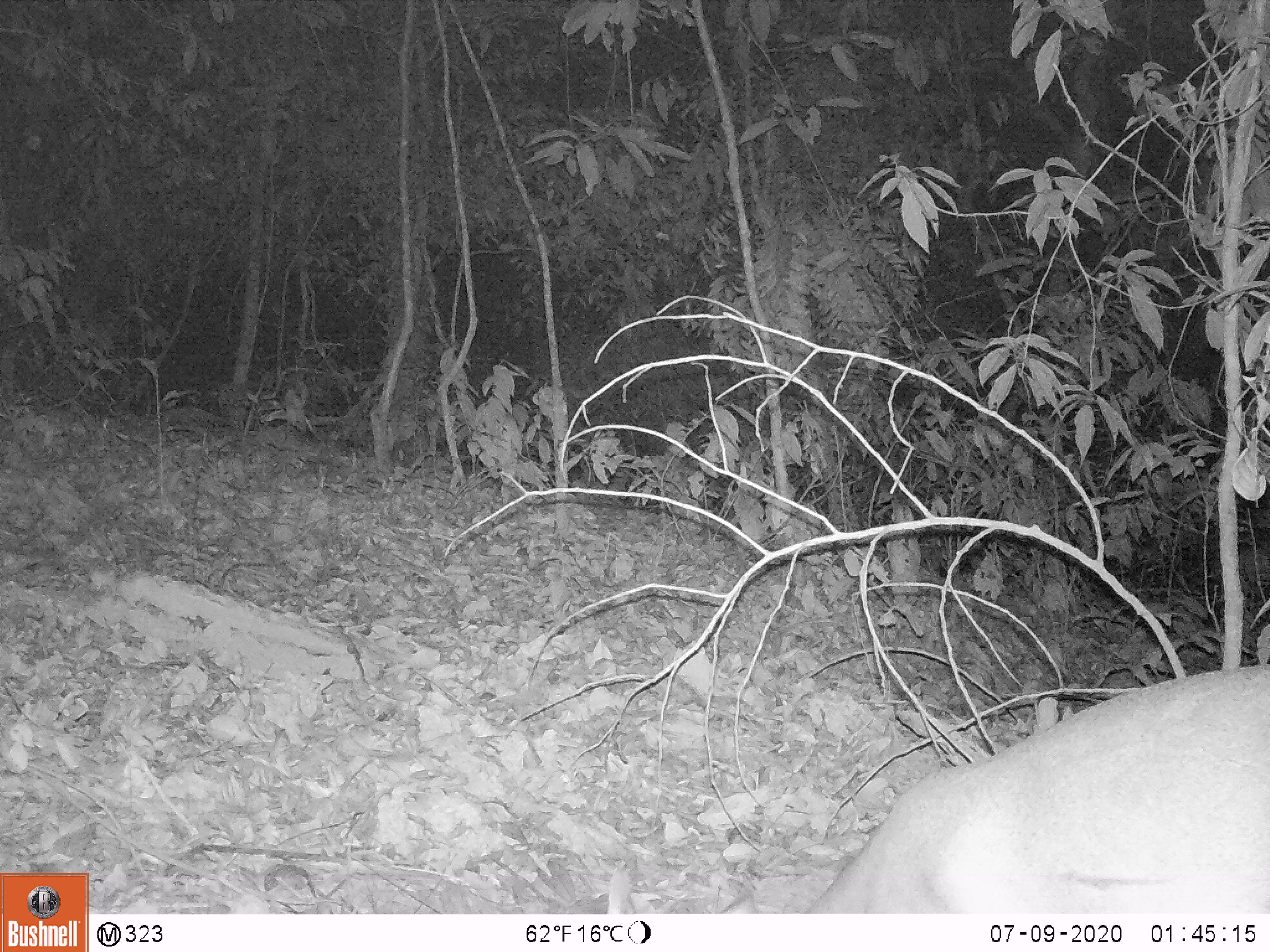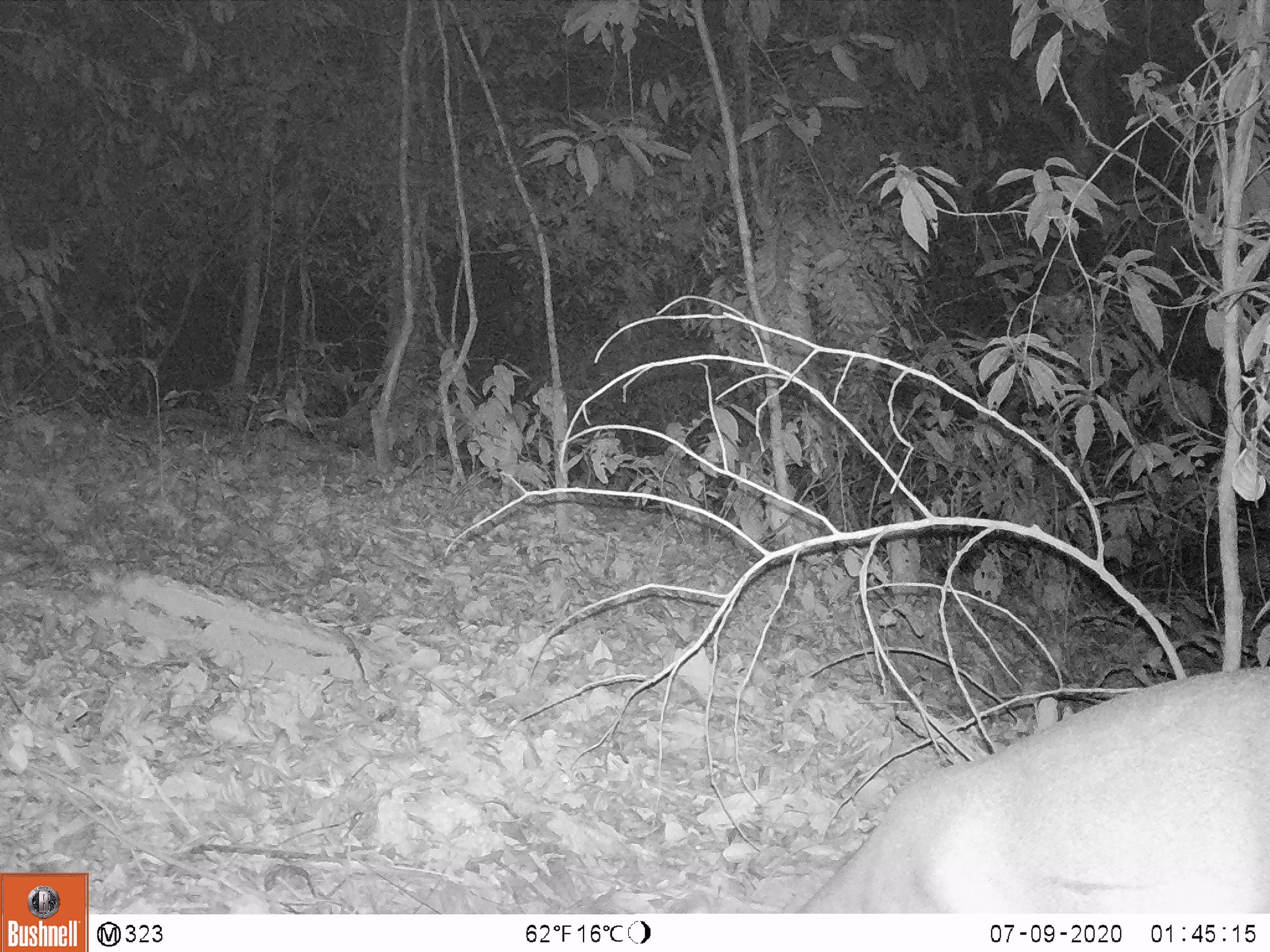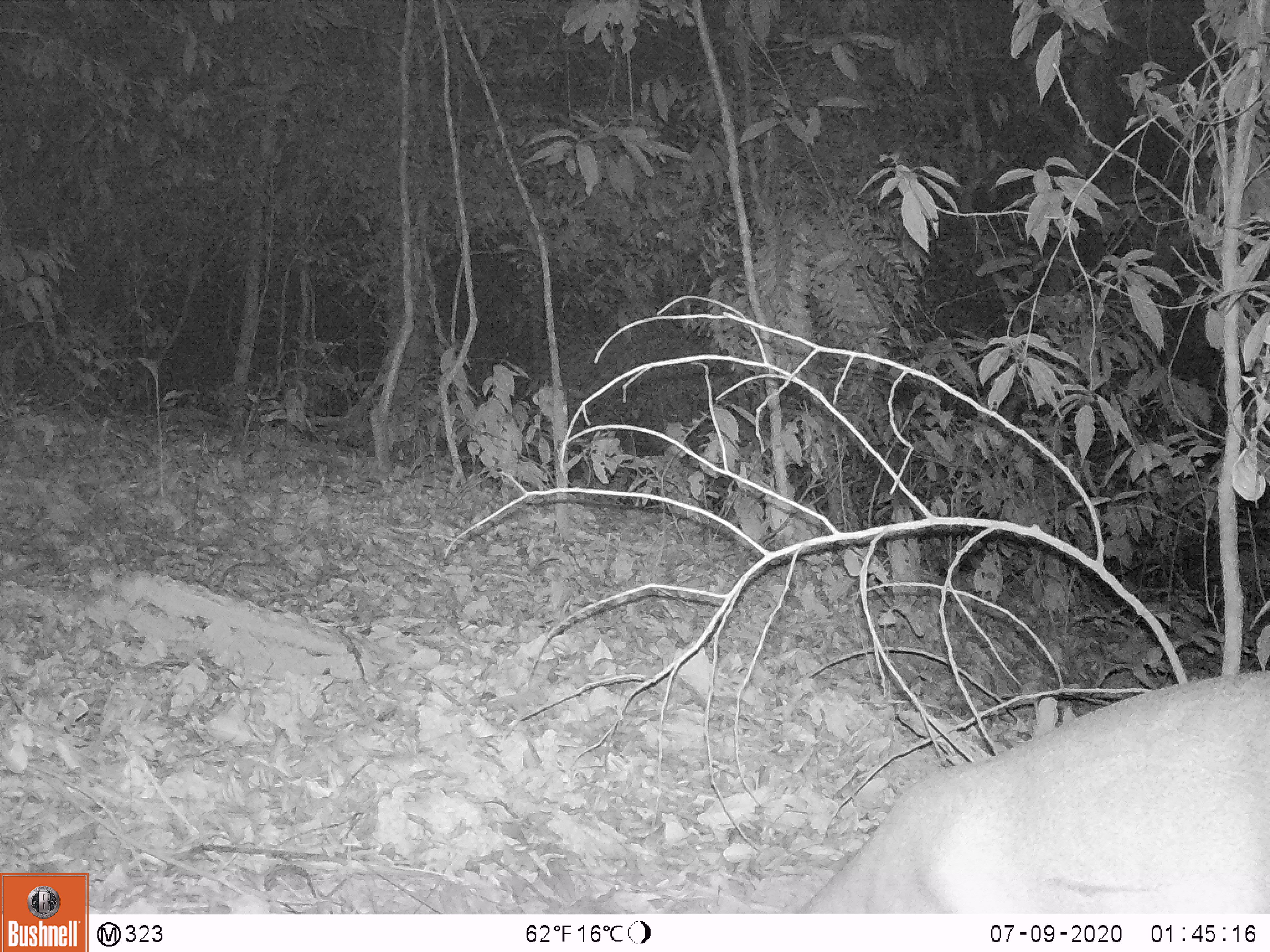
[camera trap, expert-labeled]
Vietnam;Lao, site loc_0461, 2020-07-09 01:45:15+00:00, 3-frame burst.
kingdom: Animalia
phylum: Chordata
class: Mammalia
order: Artiodactyla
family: Cervidae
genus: Muntiacus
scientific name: Muntiacus vuquangensis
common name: large-antlered muntjac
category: large antlered muntjac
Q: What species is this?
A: Large antlered muntjac (large-antlered muntjac) (Muntiacus vuquangensis).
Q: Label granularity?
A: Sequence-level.